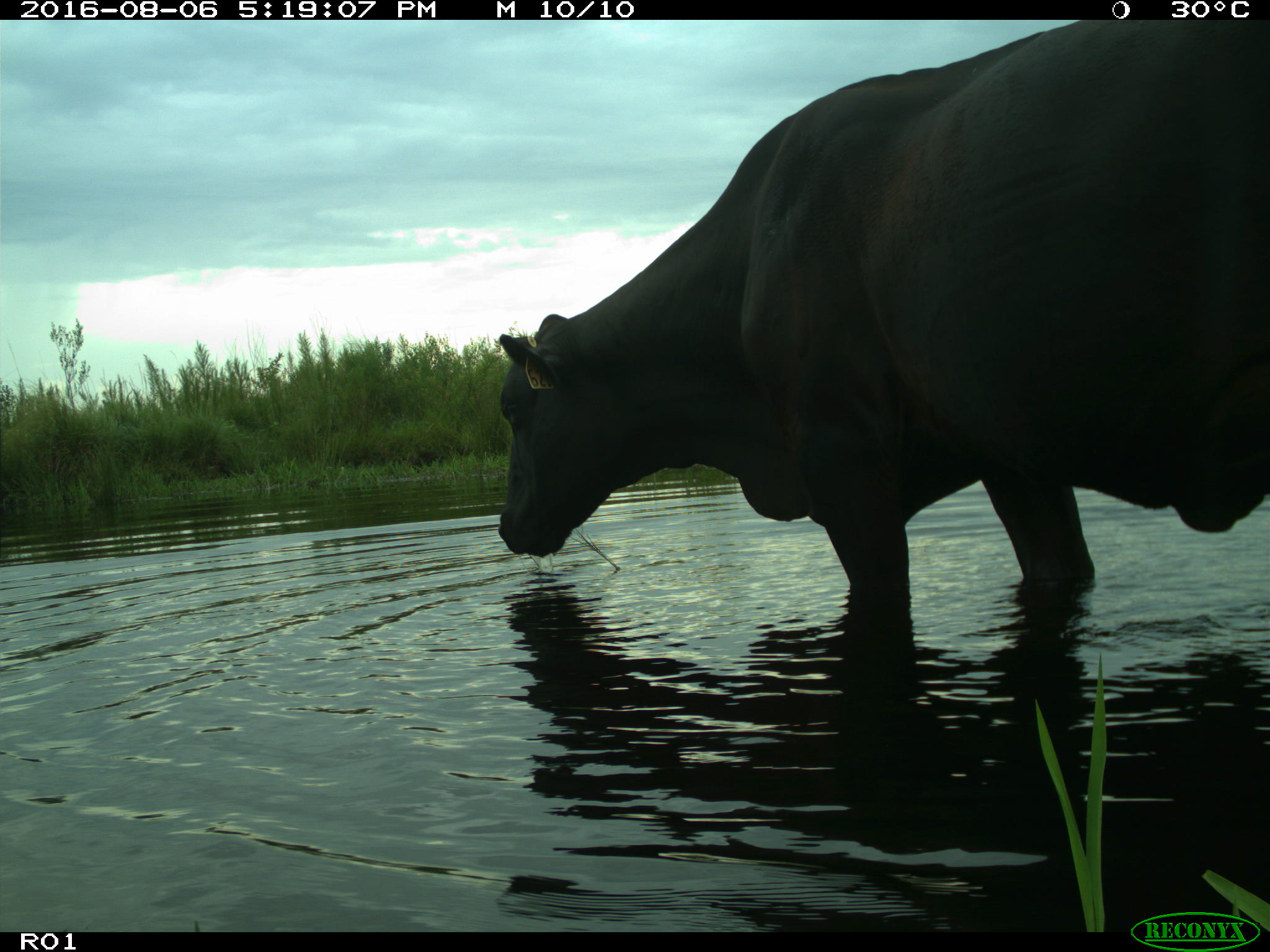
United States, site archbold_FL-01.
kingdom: Animalia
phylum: Chordata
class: Mammalia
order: Artiodactyla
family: Bovidae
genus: Bos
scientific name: Bos taurus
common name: domestic cow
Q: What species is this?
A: Bos taurus (domestic cow).